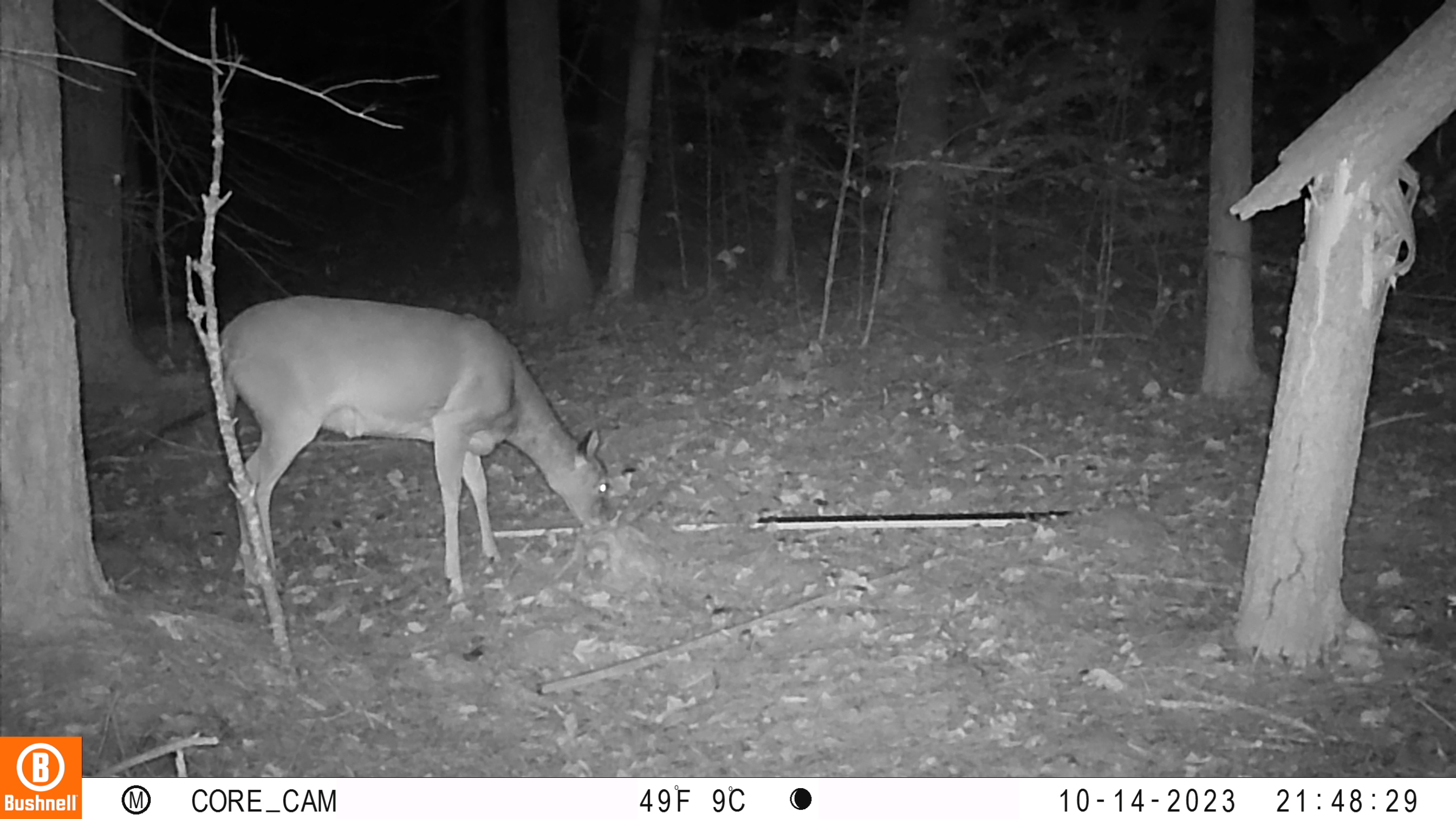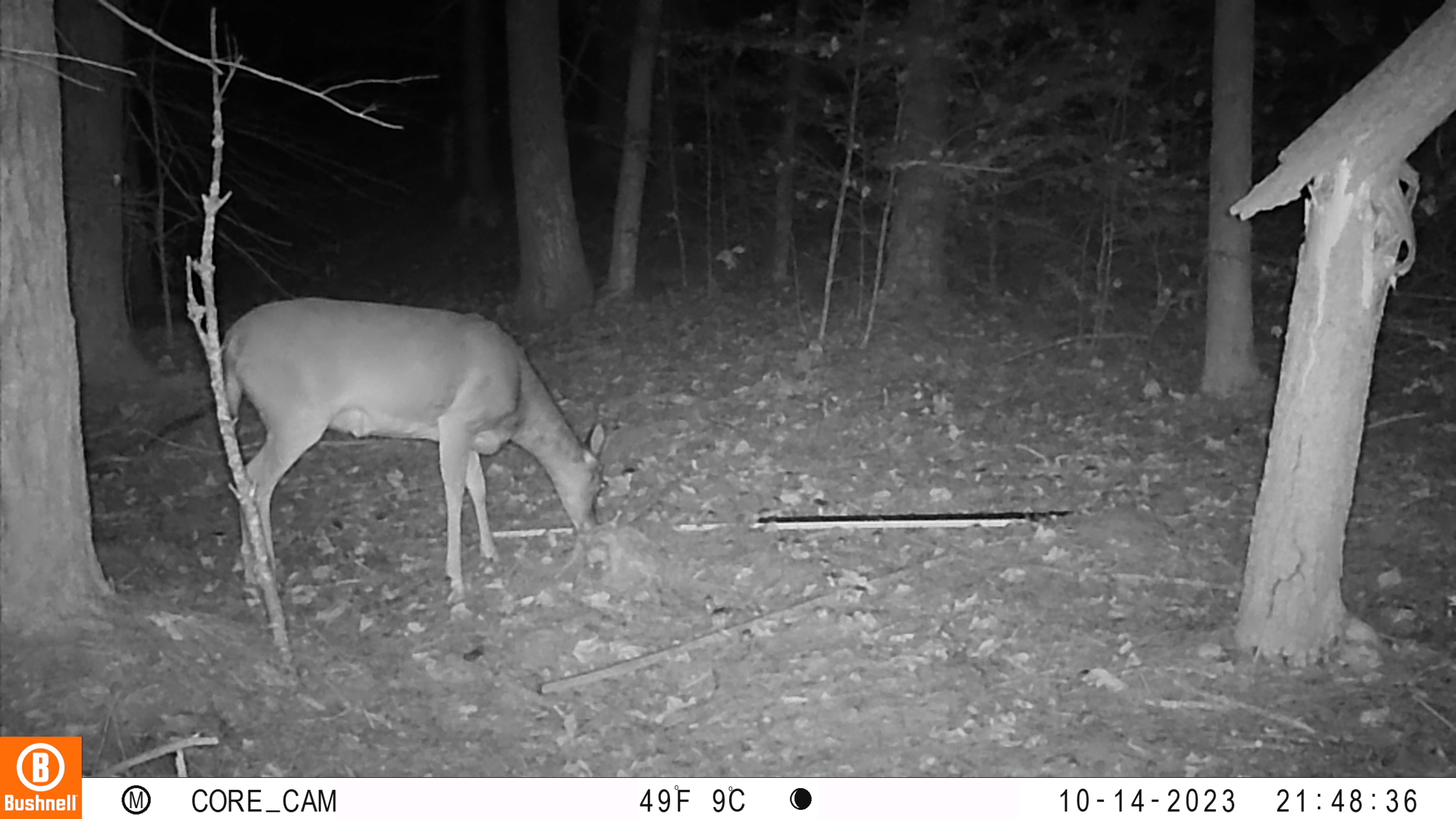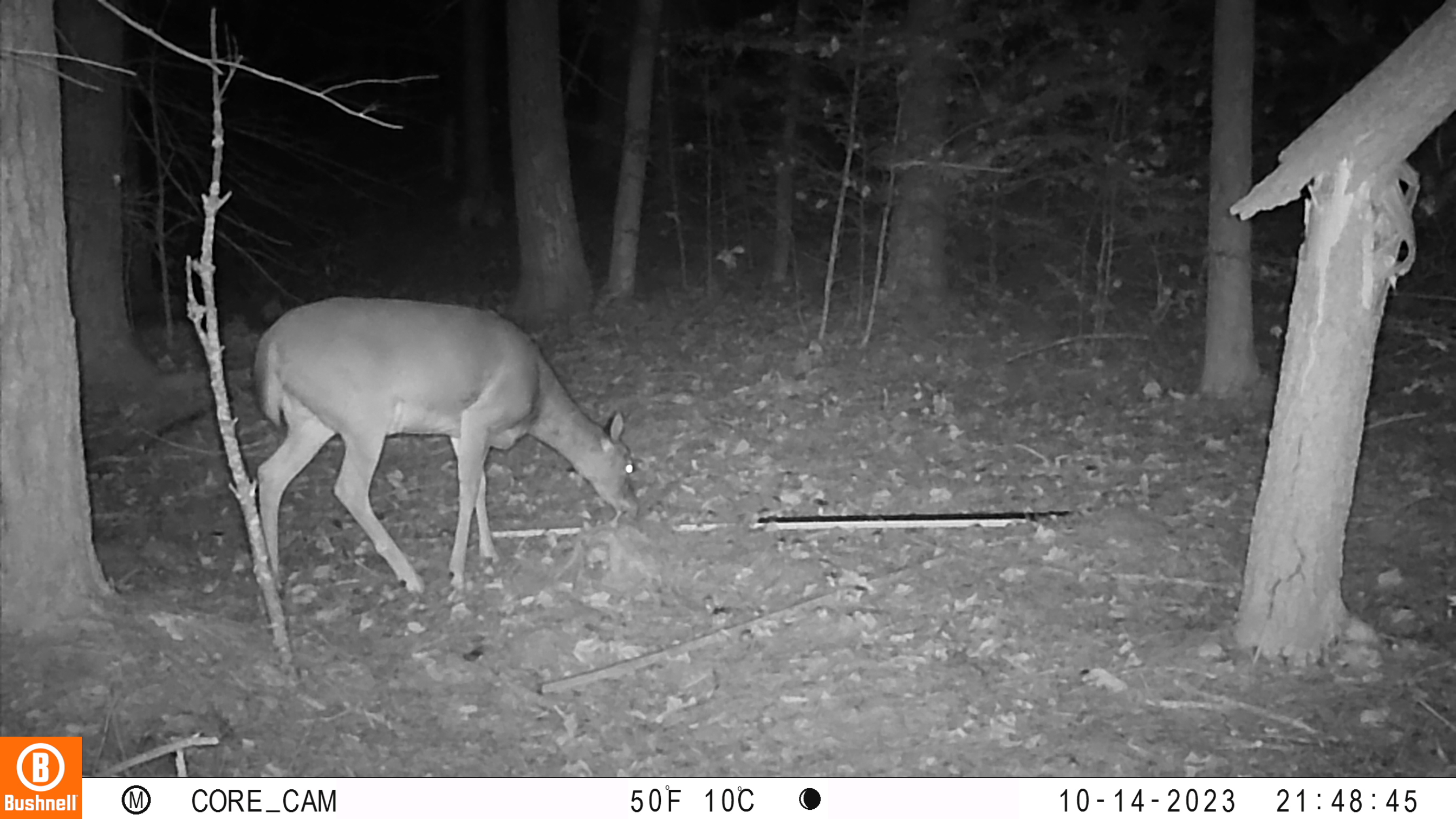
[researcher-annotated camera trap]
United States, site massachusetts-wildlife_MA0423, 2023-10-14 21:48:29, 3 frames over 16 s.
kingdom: Animalia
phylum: Chordata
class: Mammalia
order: Artiodactyla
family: Cervidae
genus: Odocoileus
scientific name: Odocoileus virginianus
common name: white-tailed deer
White-tailed deer (Odocoileus virginianus).